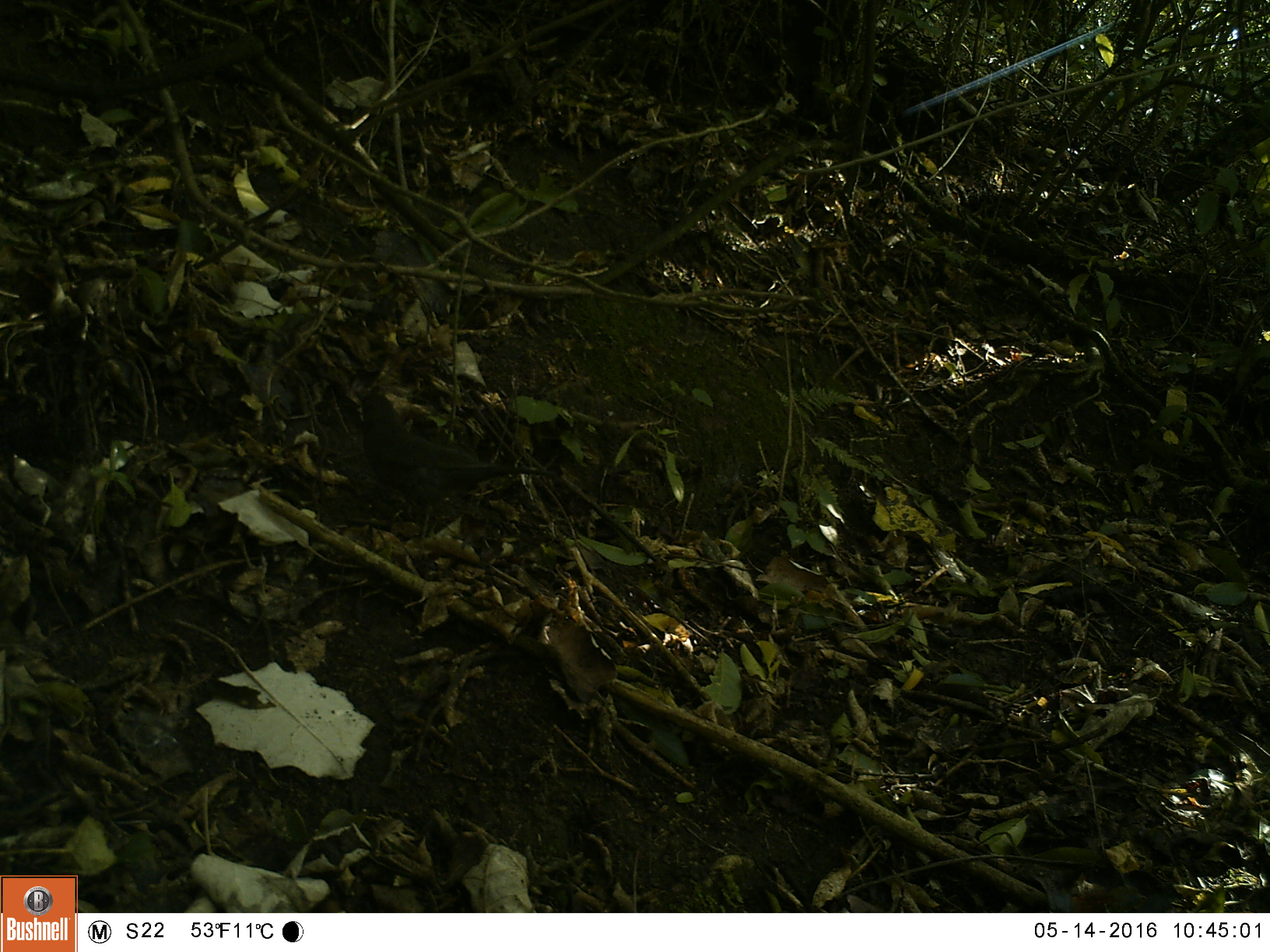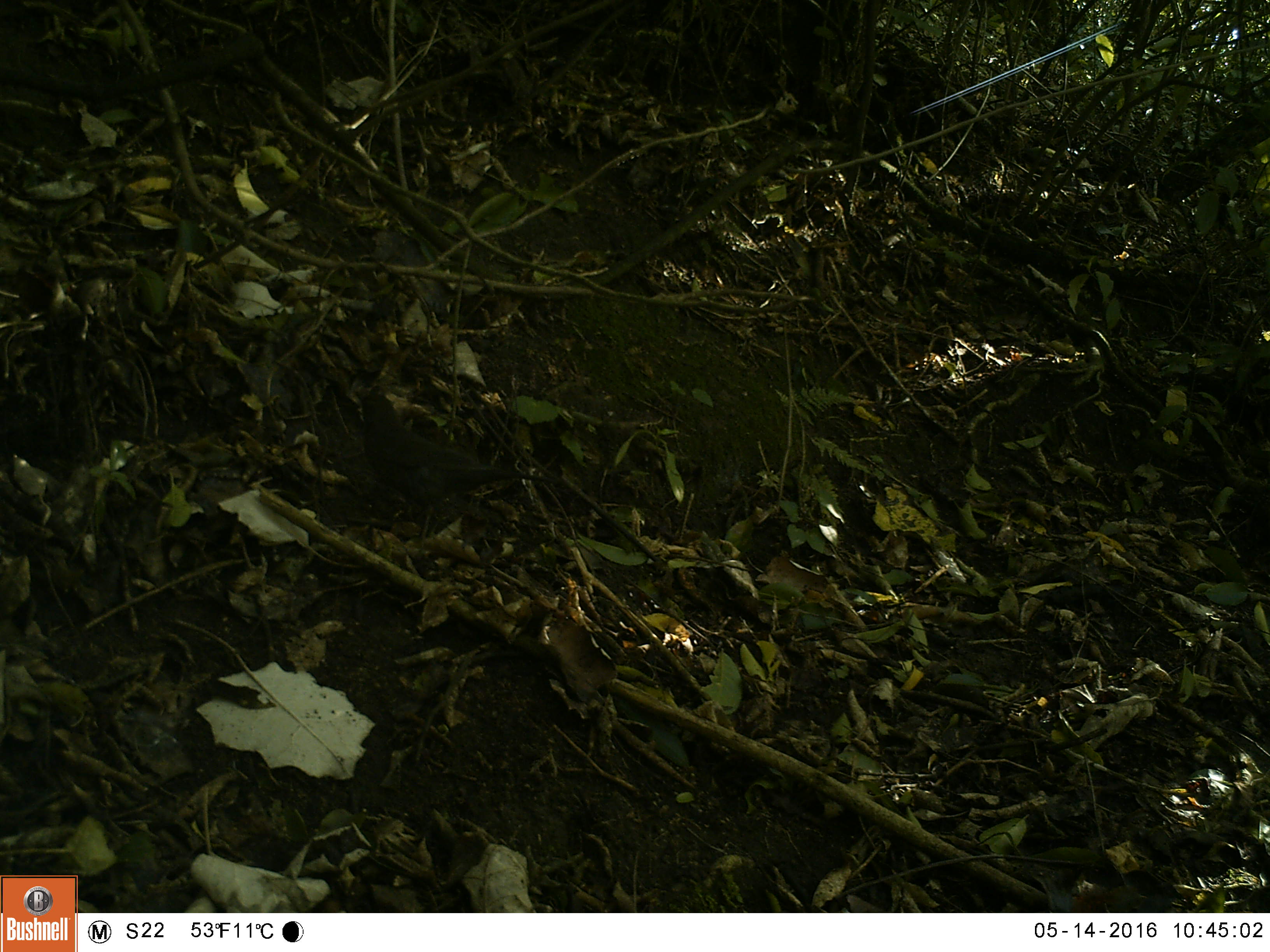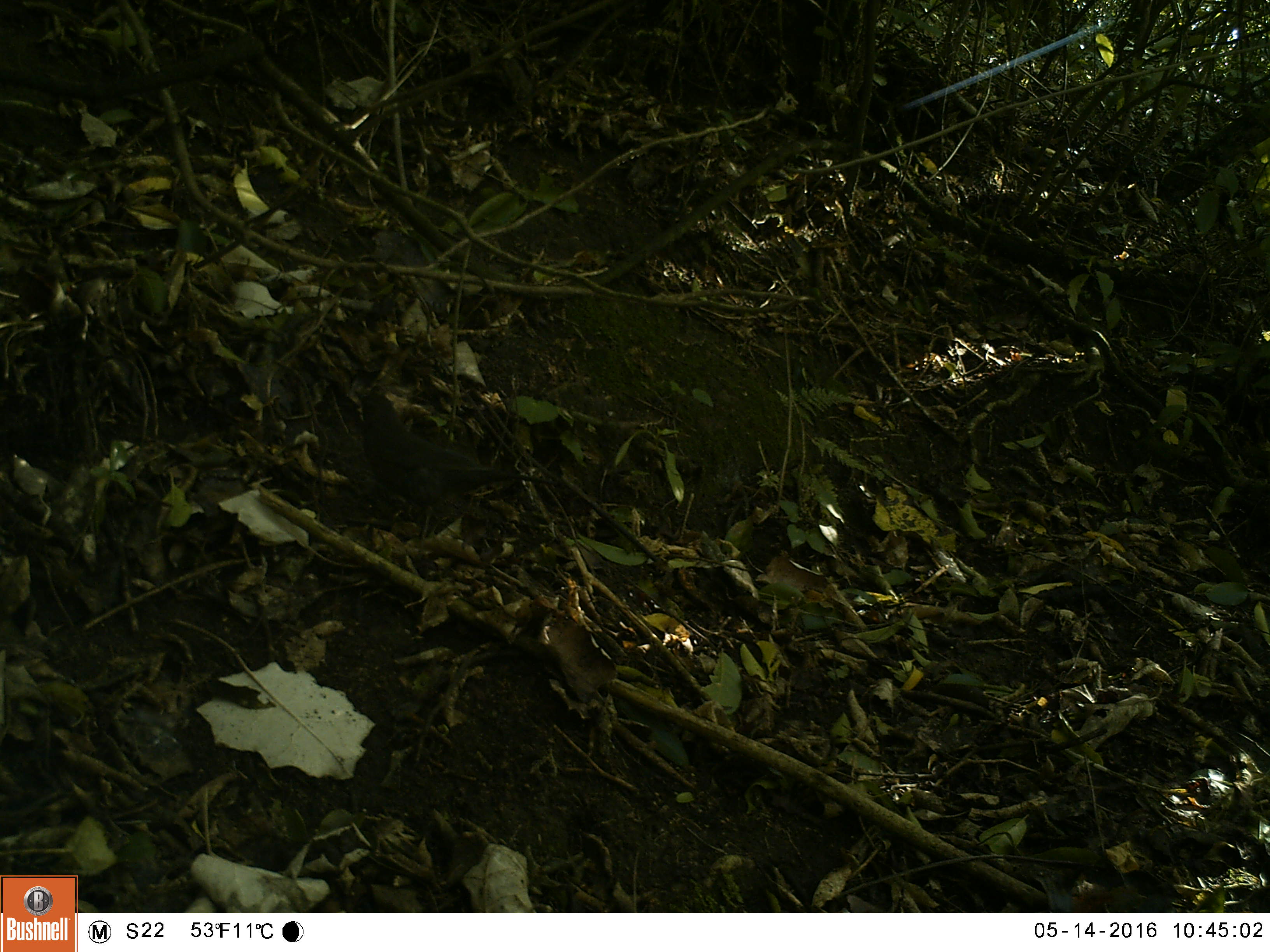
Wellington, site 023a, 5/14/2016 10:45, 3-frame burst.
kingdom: Animalia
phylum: Chordata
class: Aves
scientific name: Aves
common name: bird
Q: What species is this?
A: Bird (Aves).